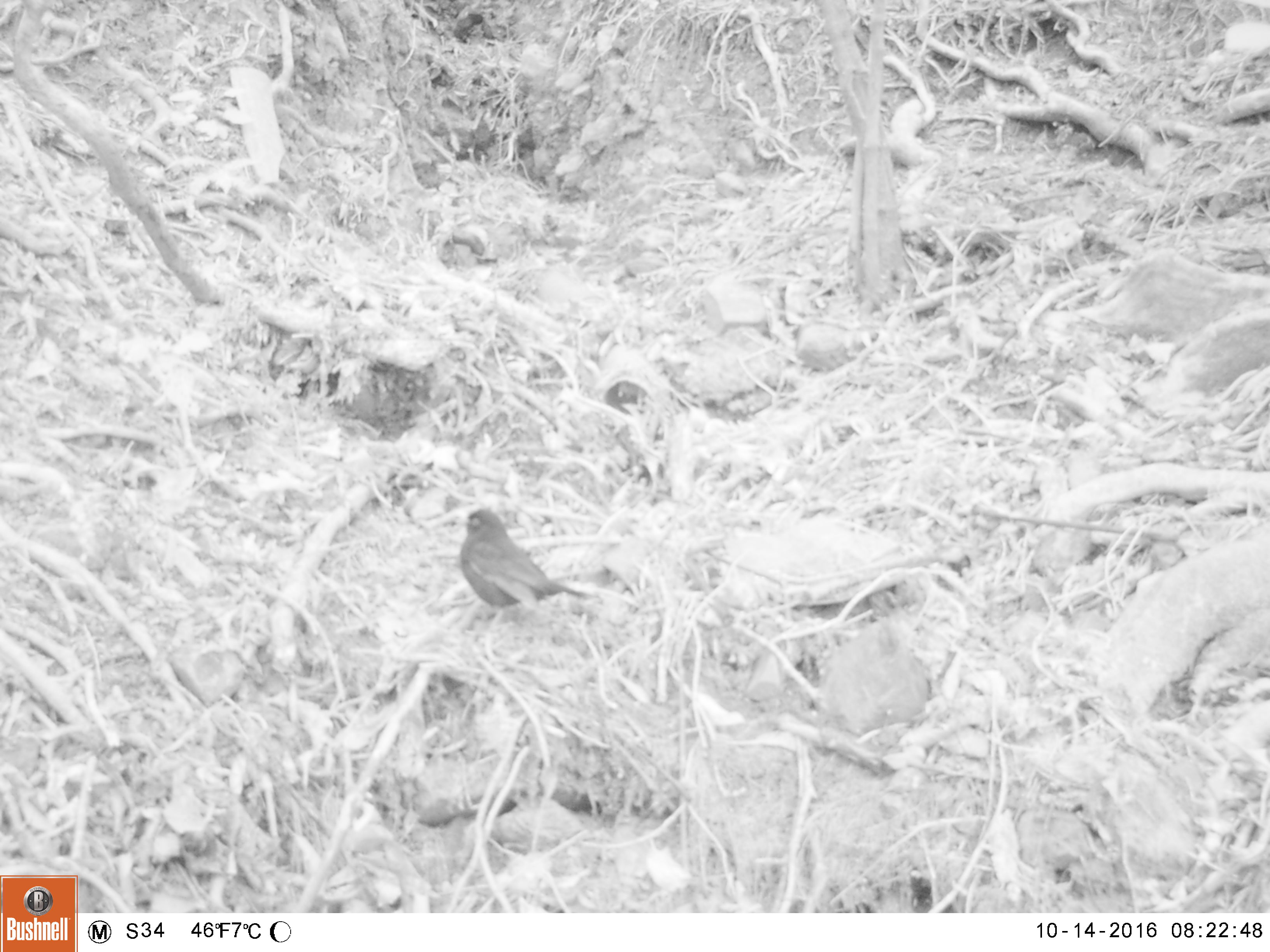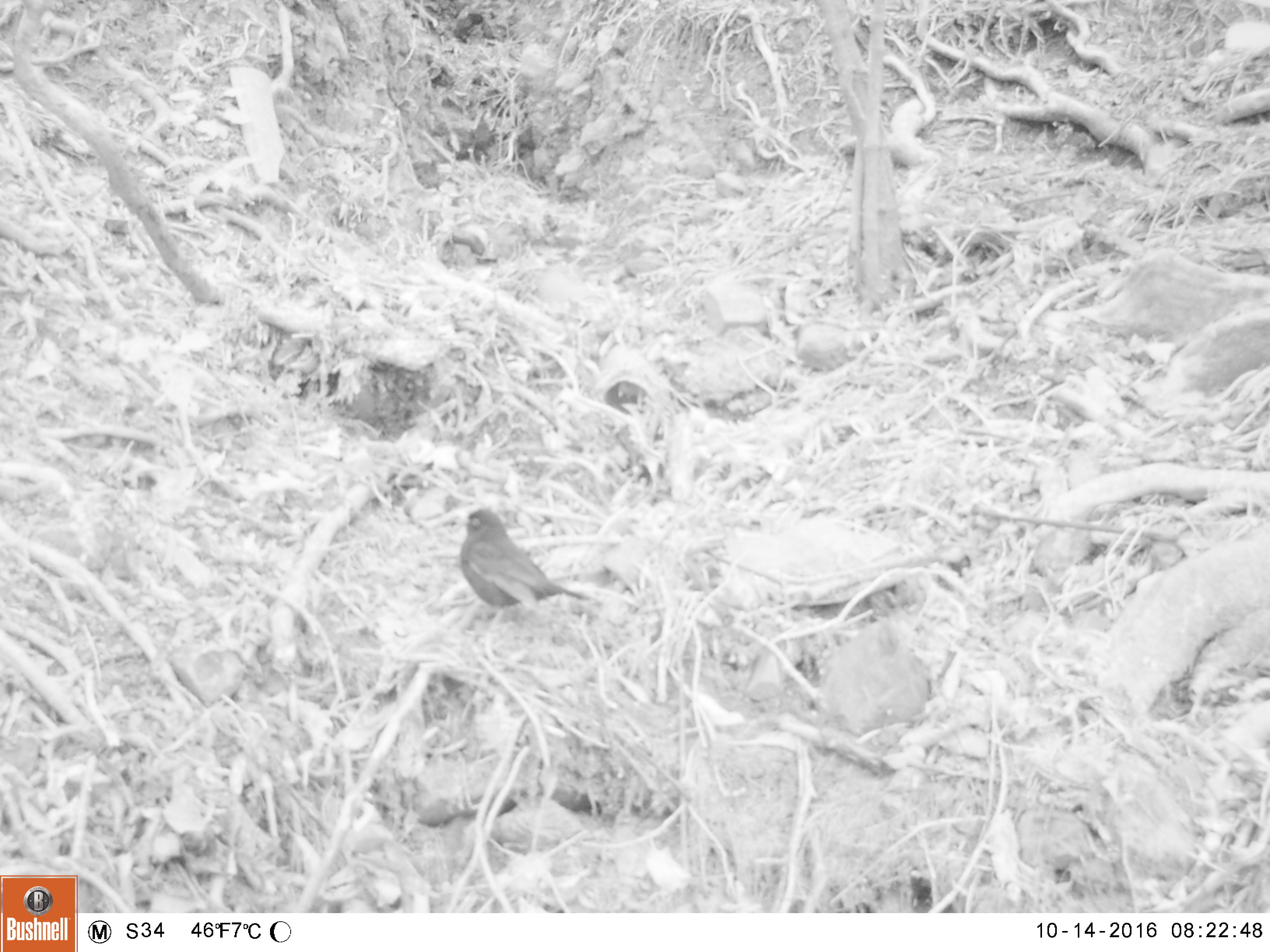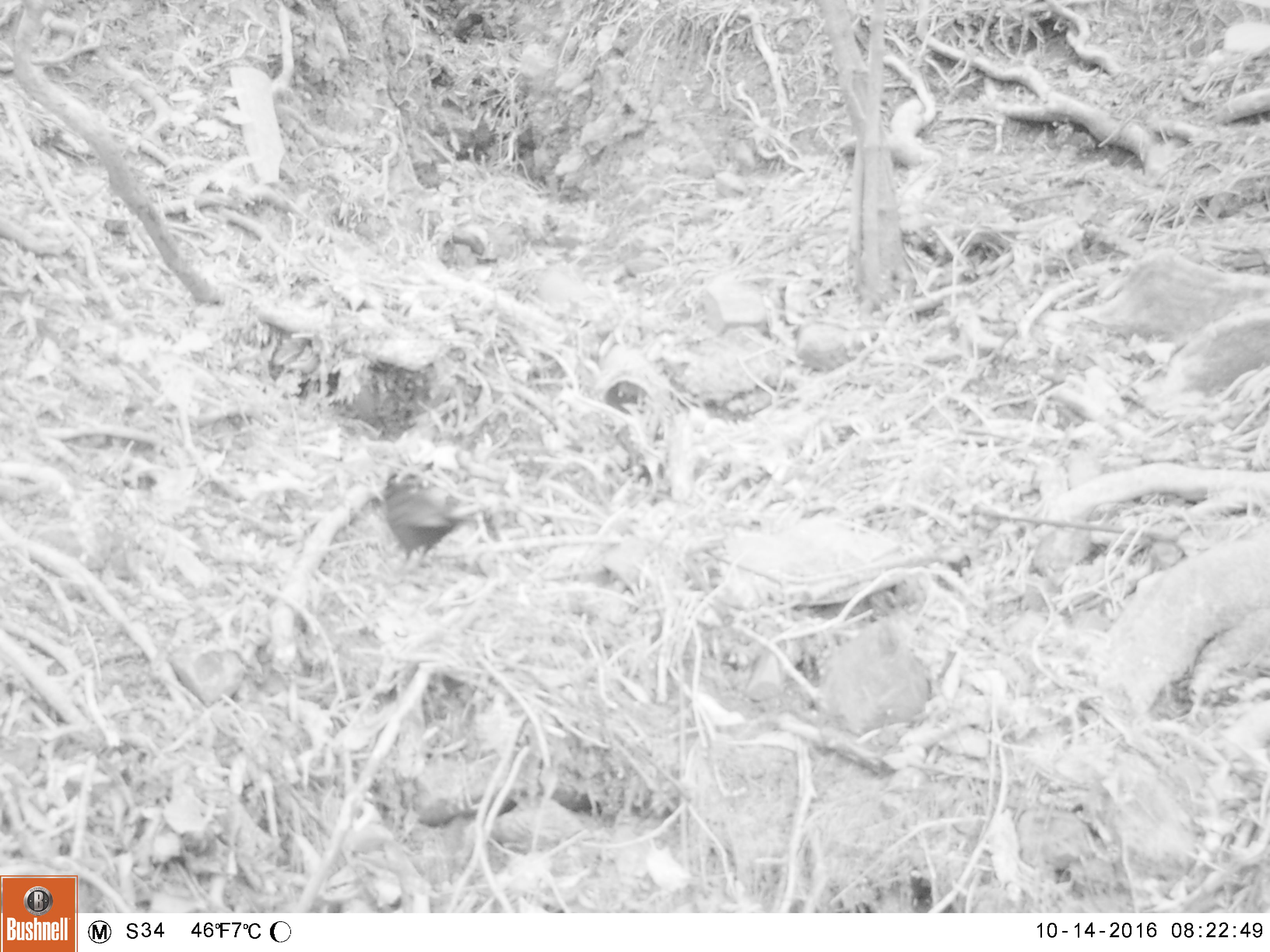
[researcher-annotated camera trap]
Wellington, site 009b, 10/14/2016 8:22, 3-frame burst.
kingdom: Animalia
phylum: Chordata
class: Aves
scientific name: Aves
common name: bird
Bird (Aves).